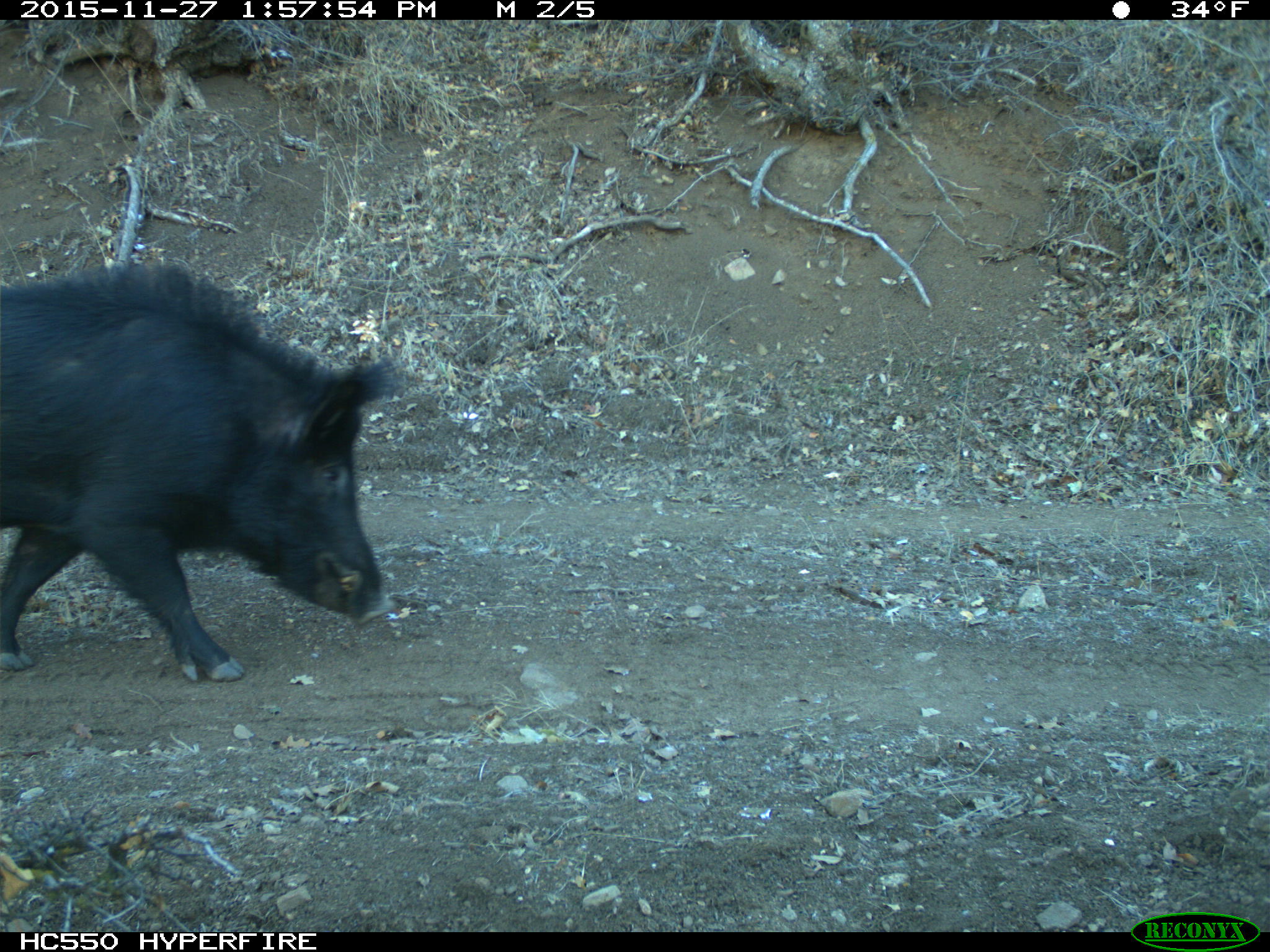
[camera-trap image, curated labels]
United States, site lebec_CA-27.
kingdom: Animalia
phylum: Chordata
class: Mammalia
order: Artiodactyla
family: Suidae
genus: Sus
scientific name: Sus scrofa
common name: wild boar